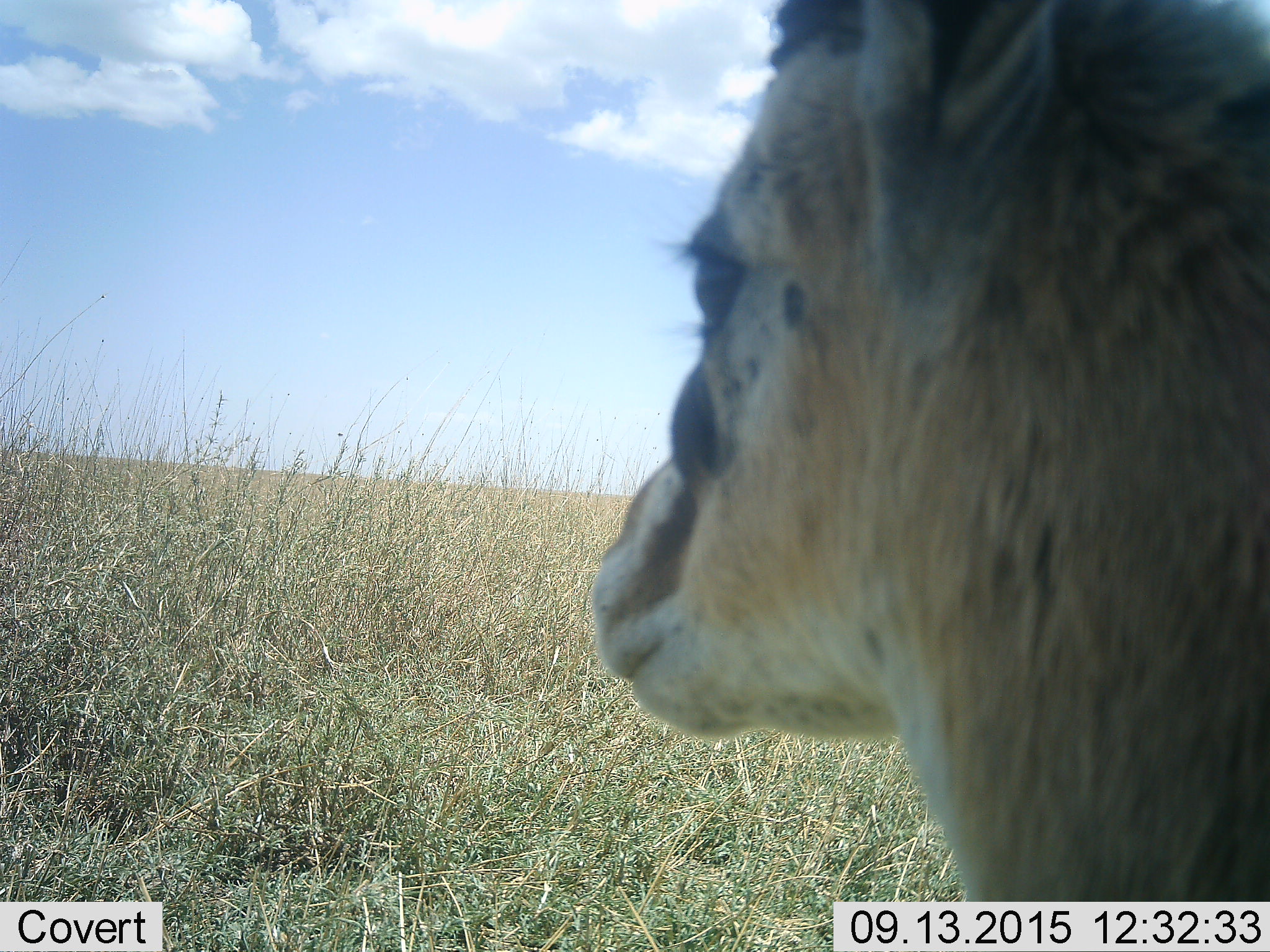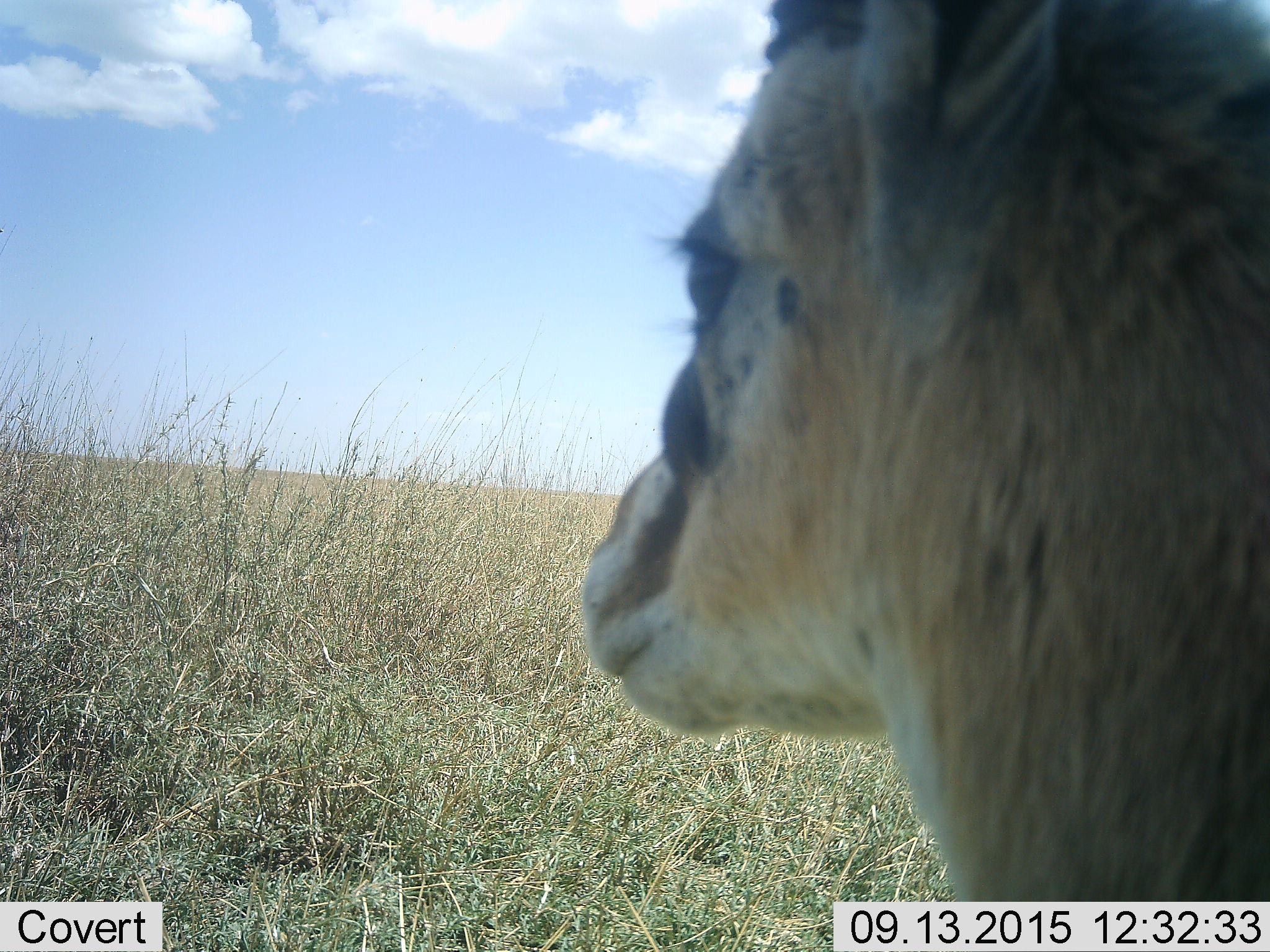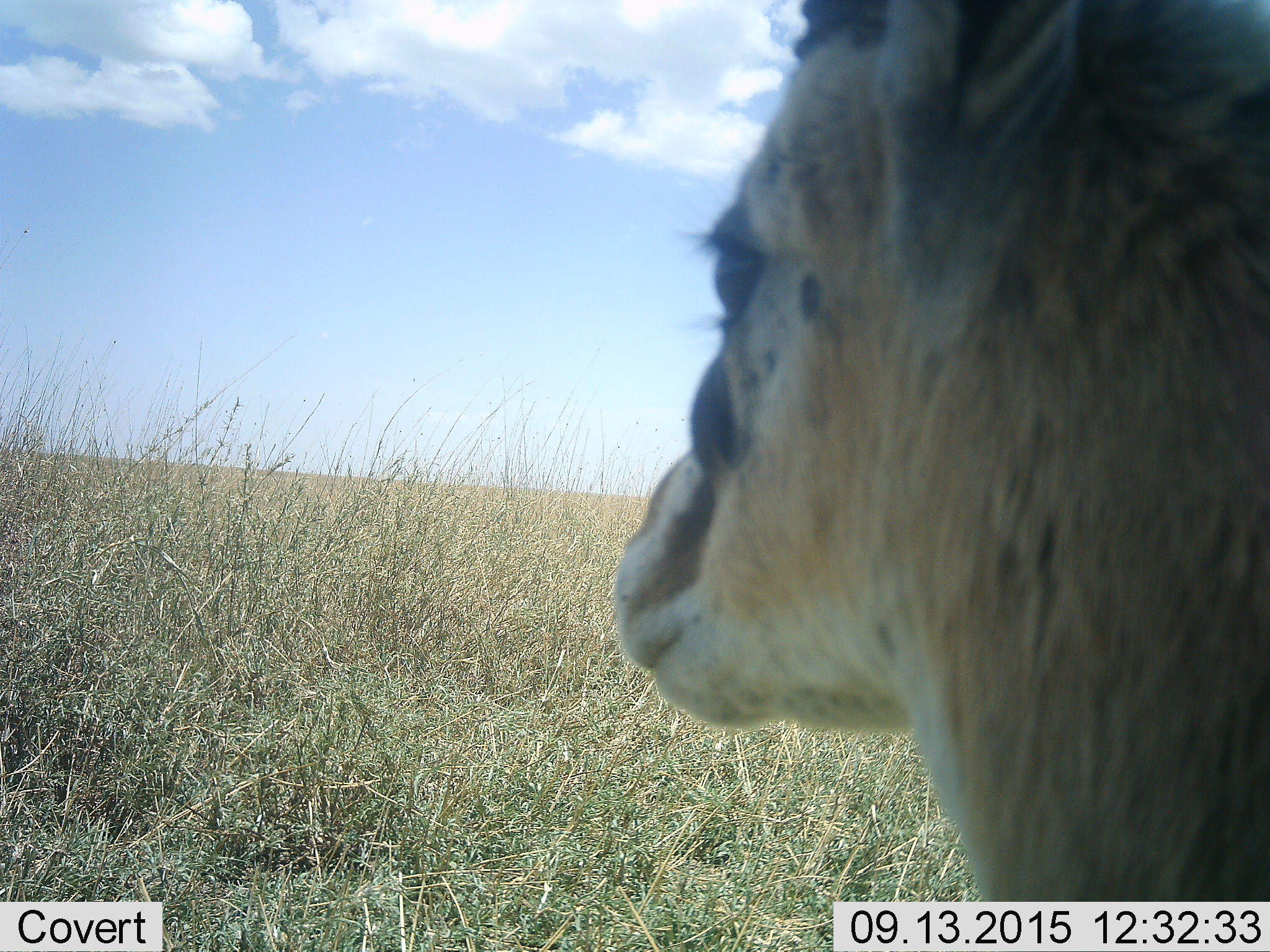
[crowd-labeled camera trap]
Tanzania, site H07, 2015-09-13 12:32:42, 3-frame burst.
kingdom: Animalia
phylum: Chordata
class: Mammalia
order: Artiodactyla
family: Bovidae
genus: Eudorcas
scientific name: Eudorcas thomsonii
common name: thomson's gazelle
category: gazellethomsons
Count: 1.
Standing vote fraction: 100%.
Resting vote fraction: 0%.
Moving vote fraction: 0%.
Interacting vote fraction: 0%.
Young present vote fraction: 0%.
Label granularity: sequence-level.